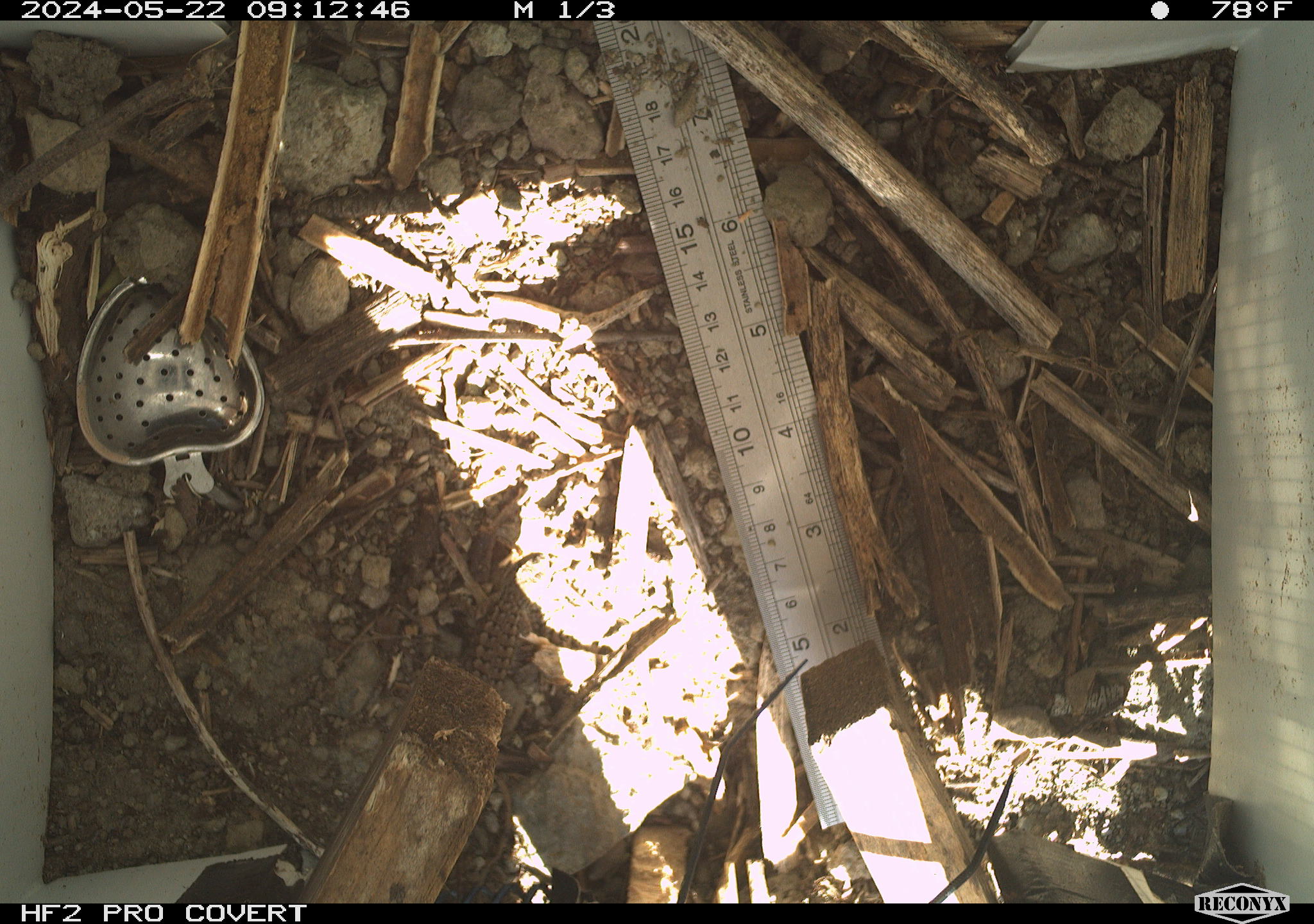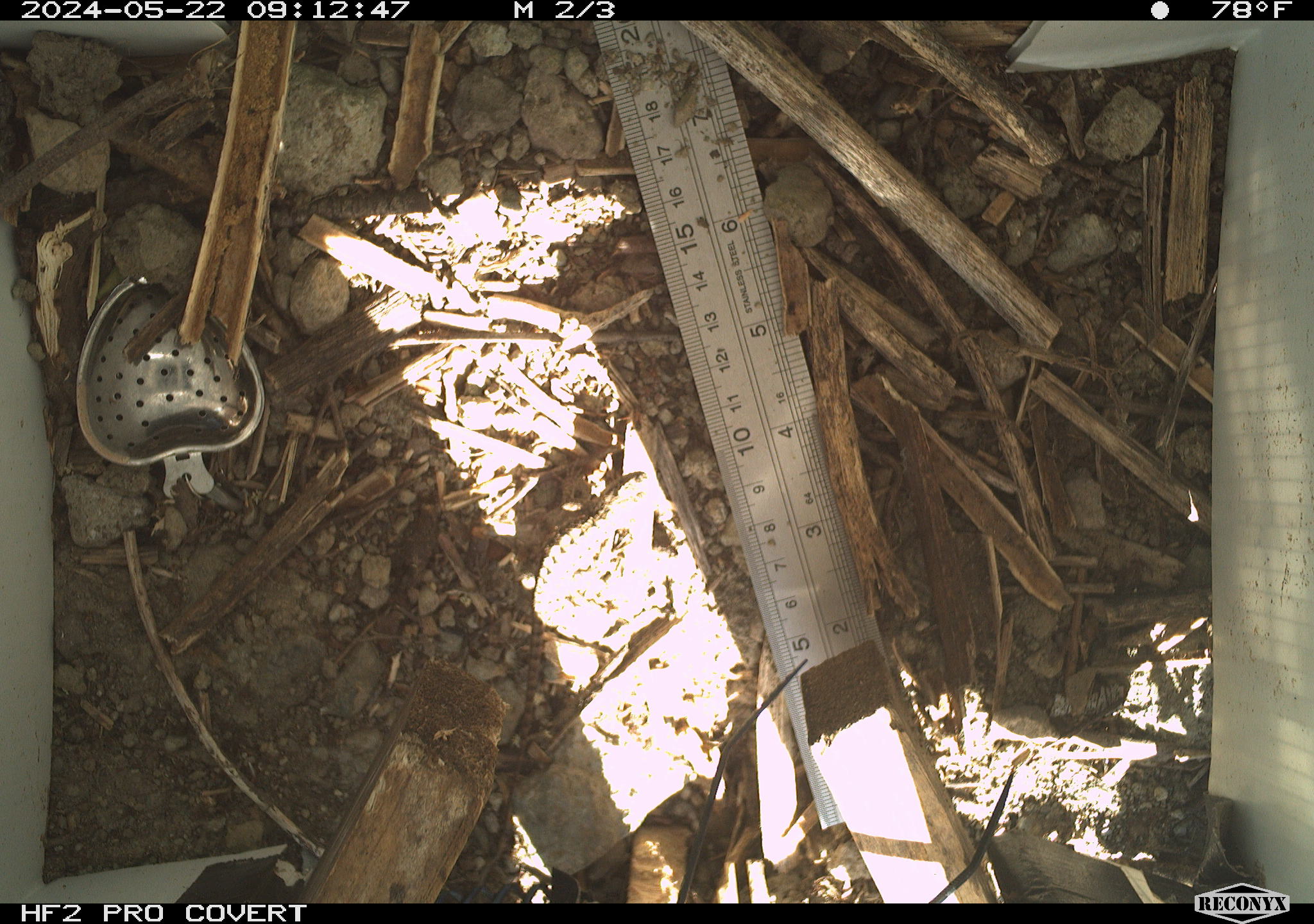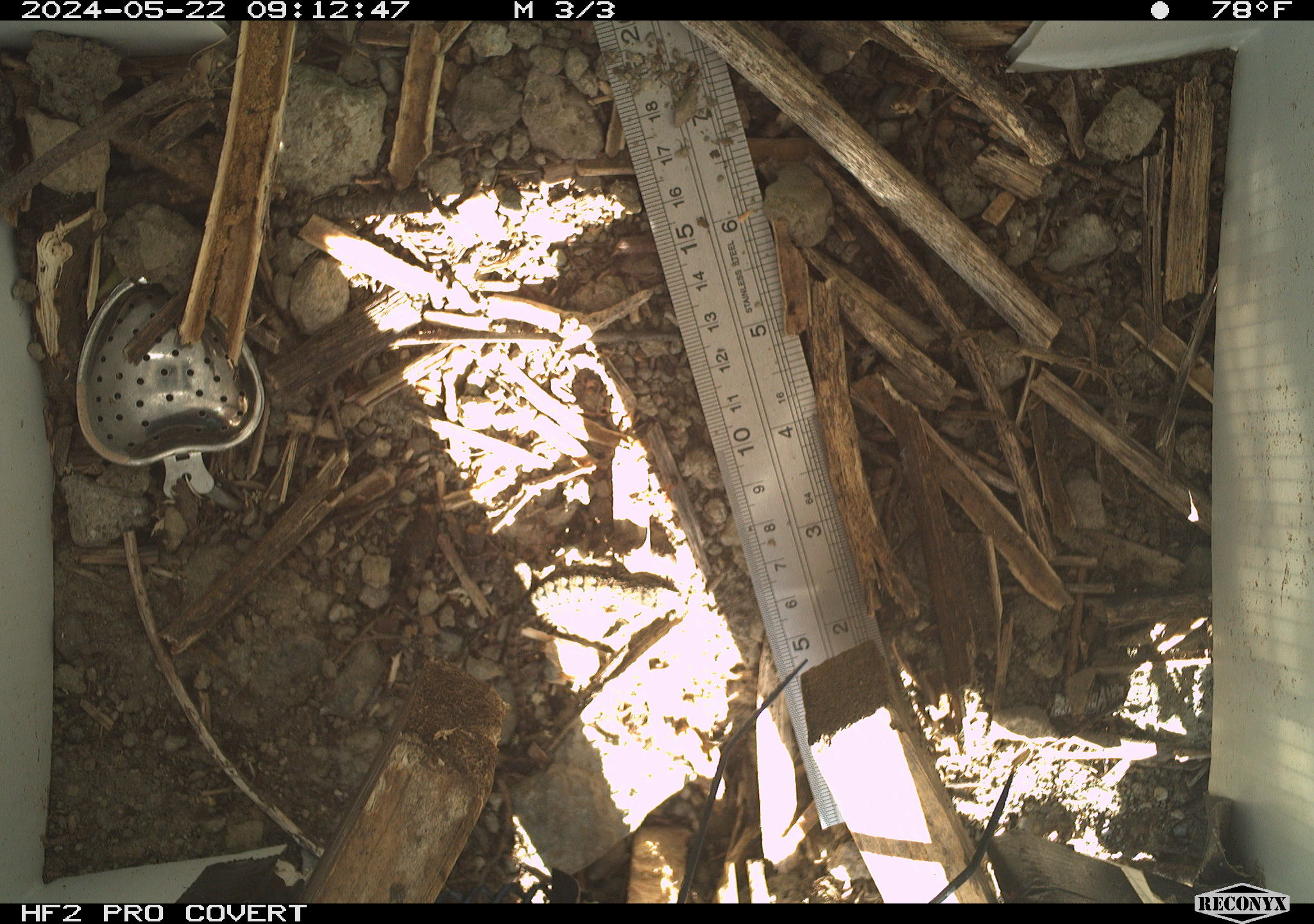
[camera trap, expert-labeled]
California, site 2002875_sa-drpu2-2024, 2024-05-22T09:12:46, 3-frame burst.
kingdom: Animalia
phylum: Chordata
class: Reptilia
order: Squamata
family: Phrynosomatidae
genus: Sceloporus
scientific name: Sceloporus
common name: spiny lizards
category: sceloporus species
Sceloporus species (spiny lizards) (Sceloporus).